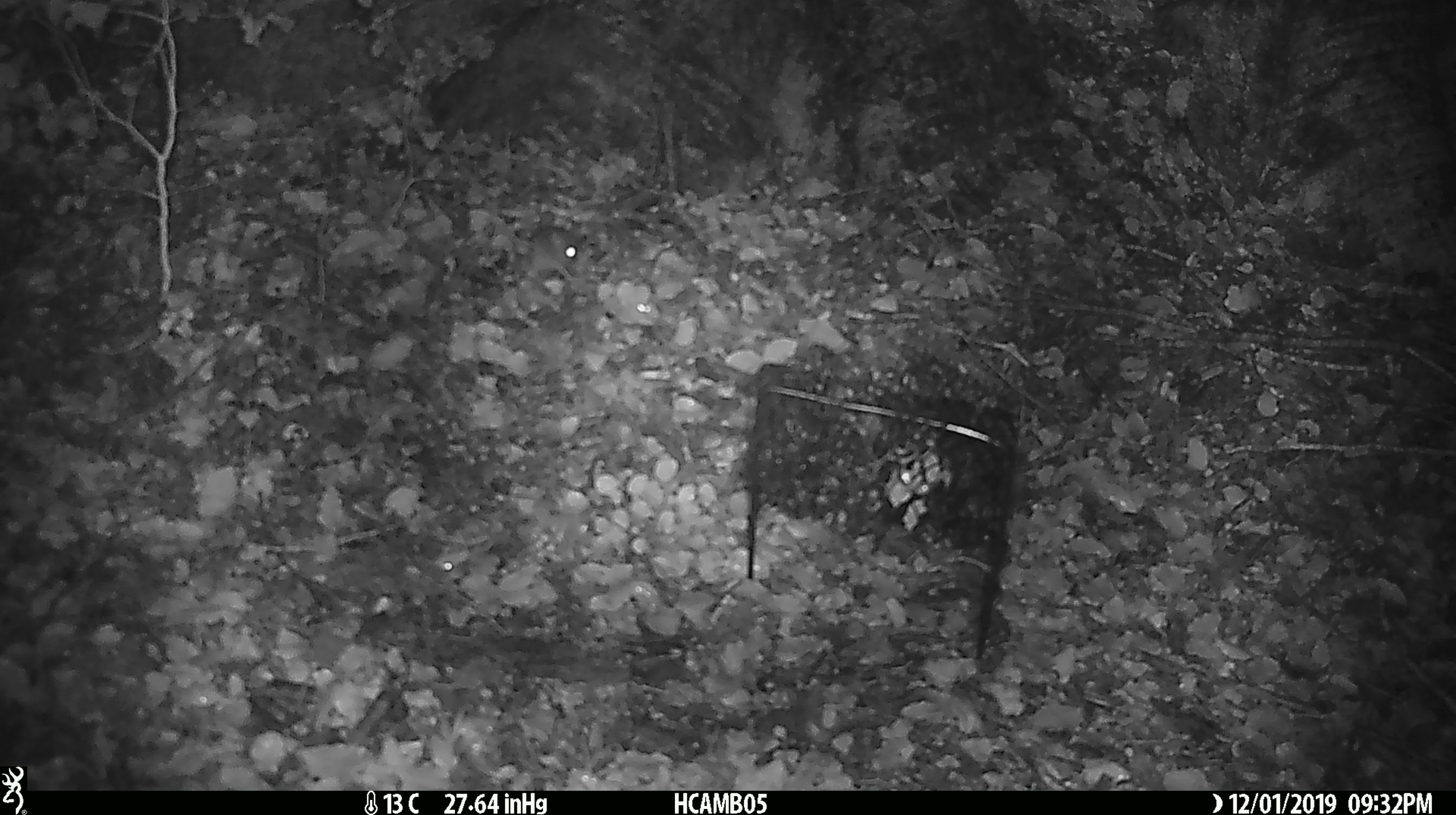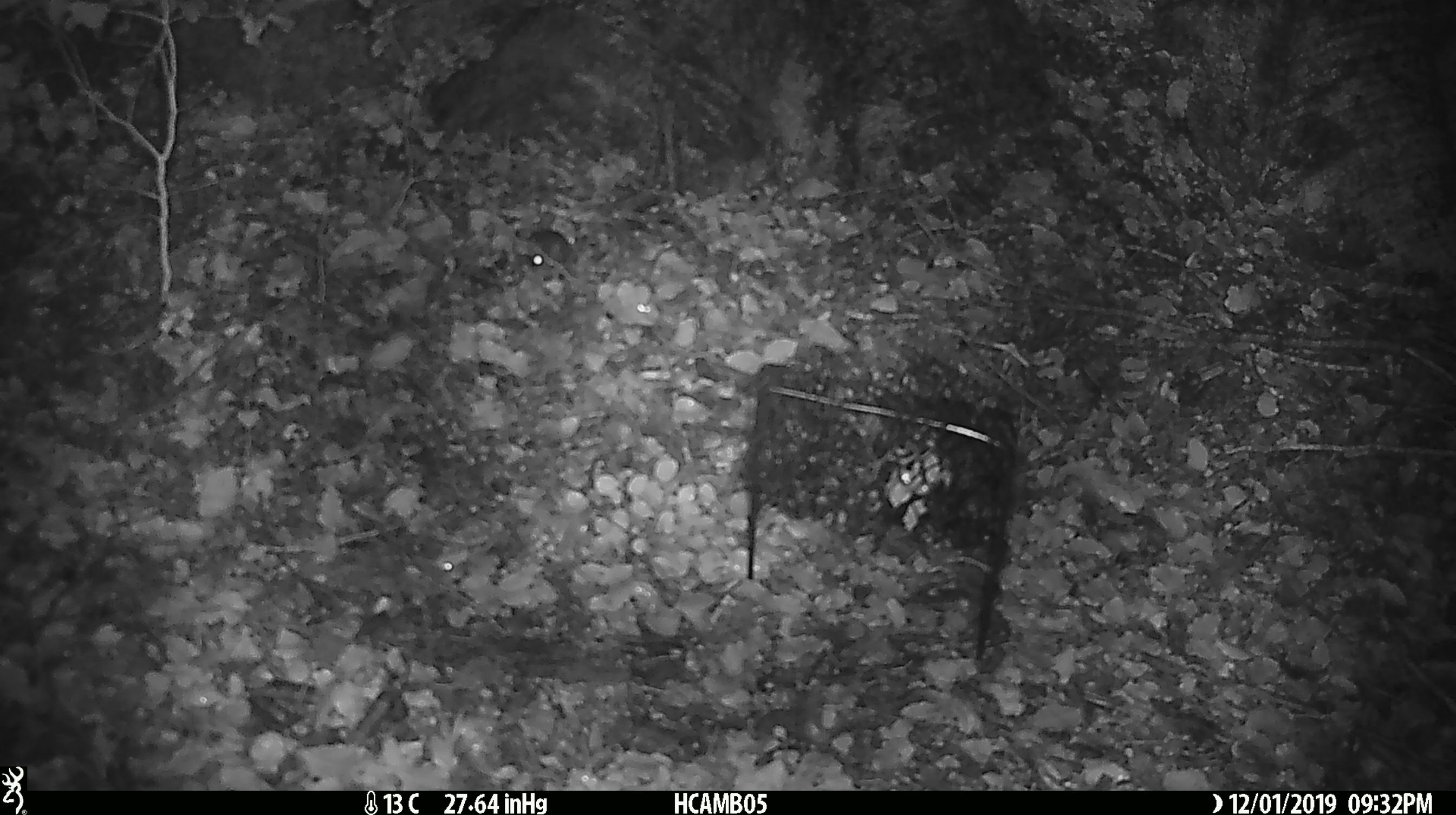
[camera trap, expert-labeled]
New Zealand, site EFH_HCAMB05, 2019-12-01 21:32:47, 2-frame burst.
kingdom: Animalia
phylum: Chordata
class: Mammalia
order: Rodentia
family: Muridae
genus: Mus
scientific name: Mus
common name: mouse